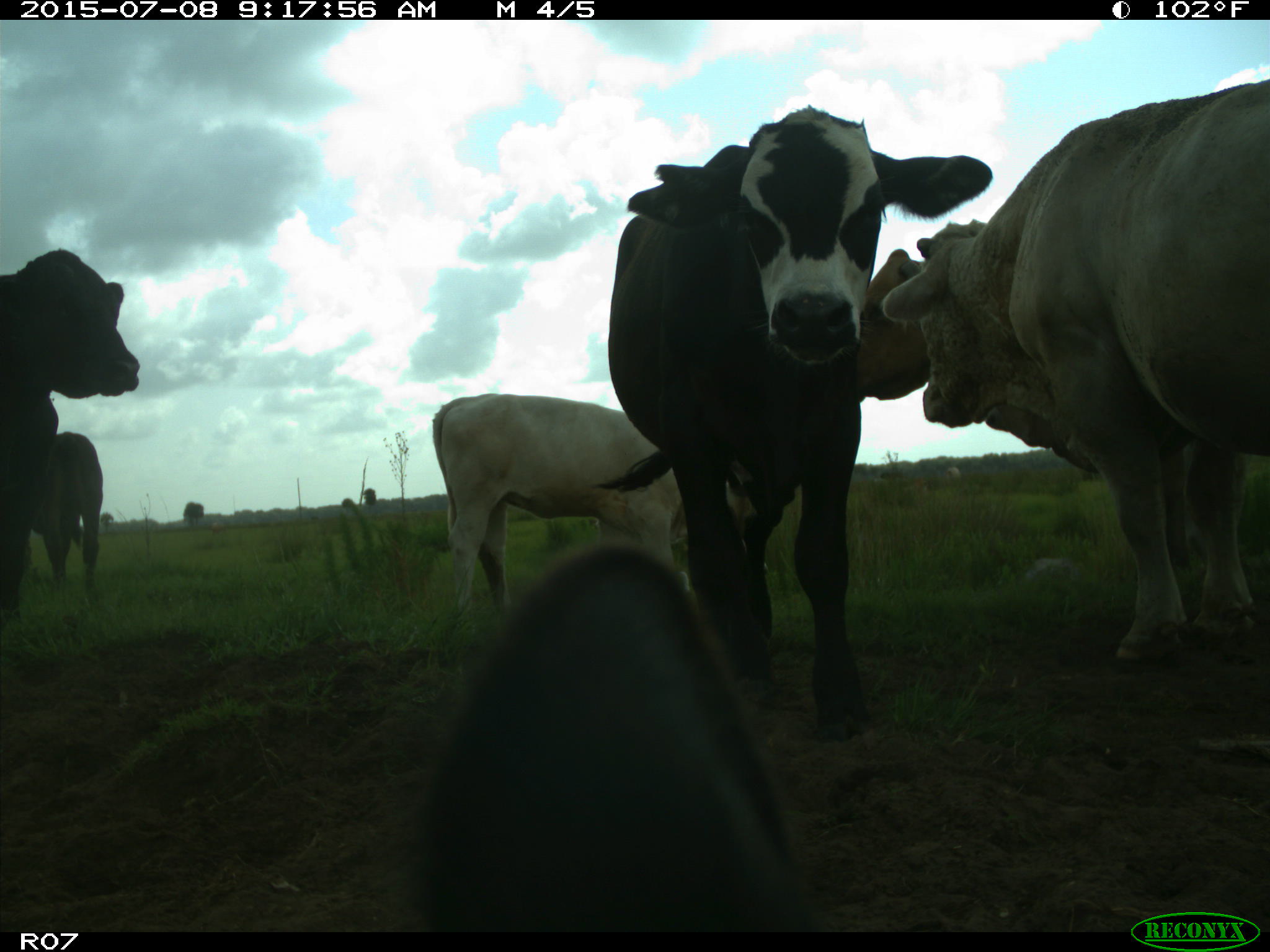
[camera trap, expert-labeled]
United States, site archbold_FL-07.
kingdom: Animalia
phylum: Chordata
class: Mammalia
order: Artiodactyla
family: Bovidae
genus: Bos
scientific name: Bos taurus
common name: domestic cow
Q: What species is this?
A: Bos taurus (domestic cow).